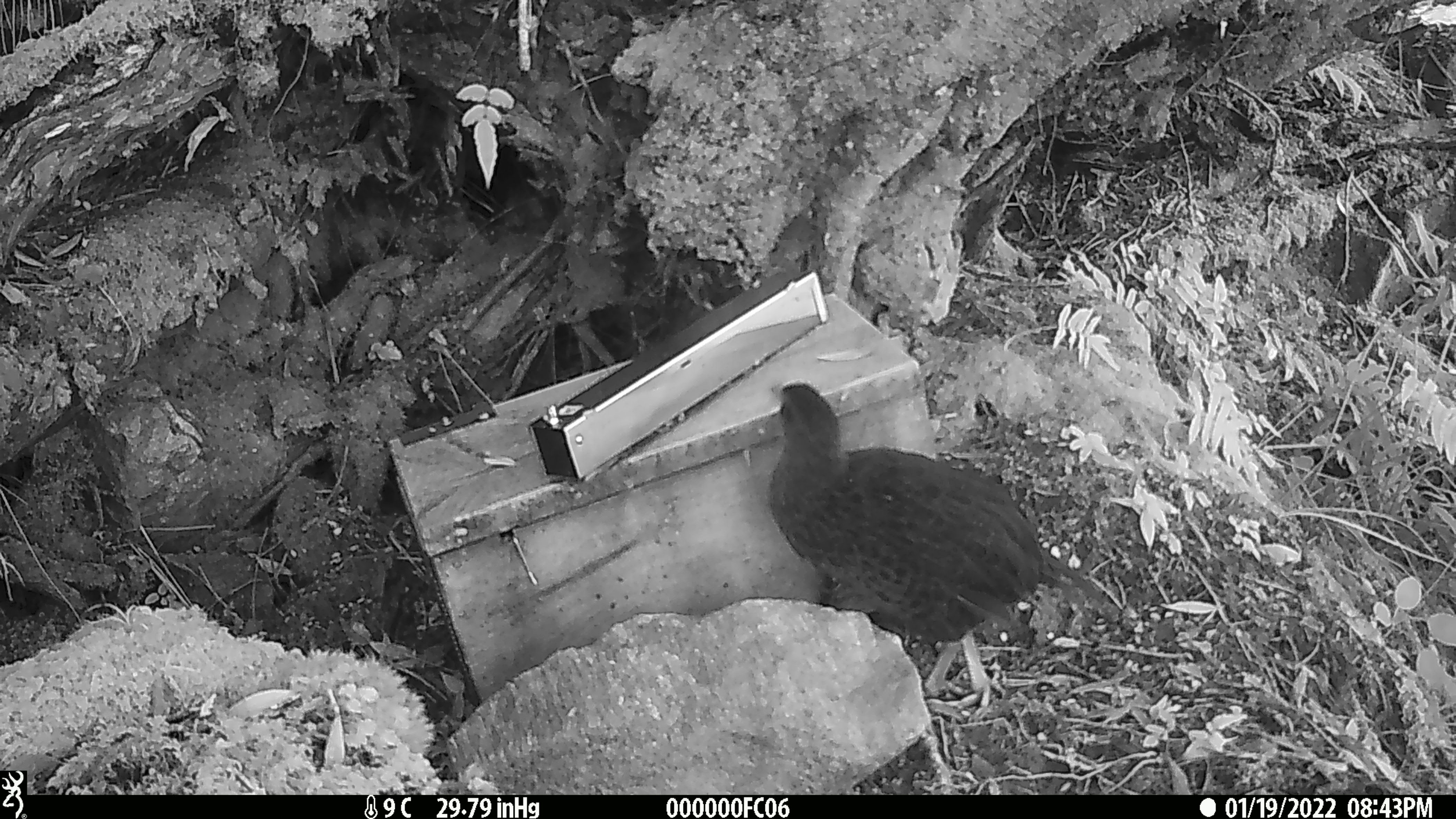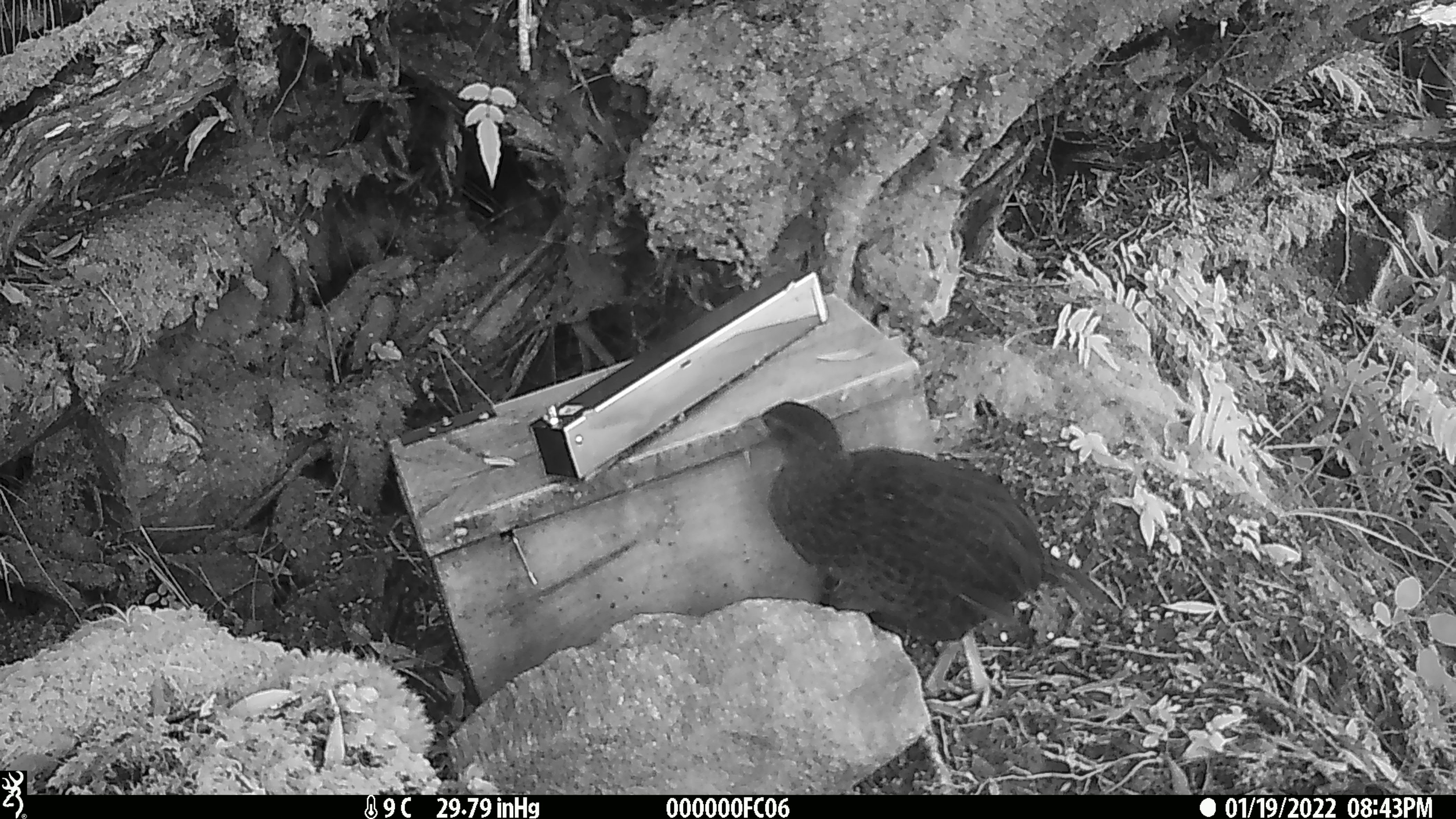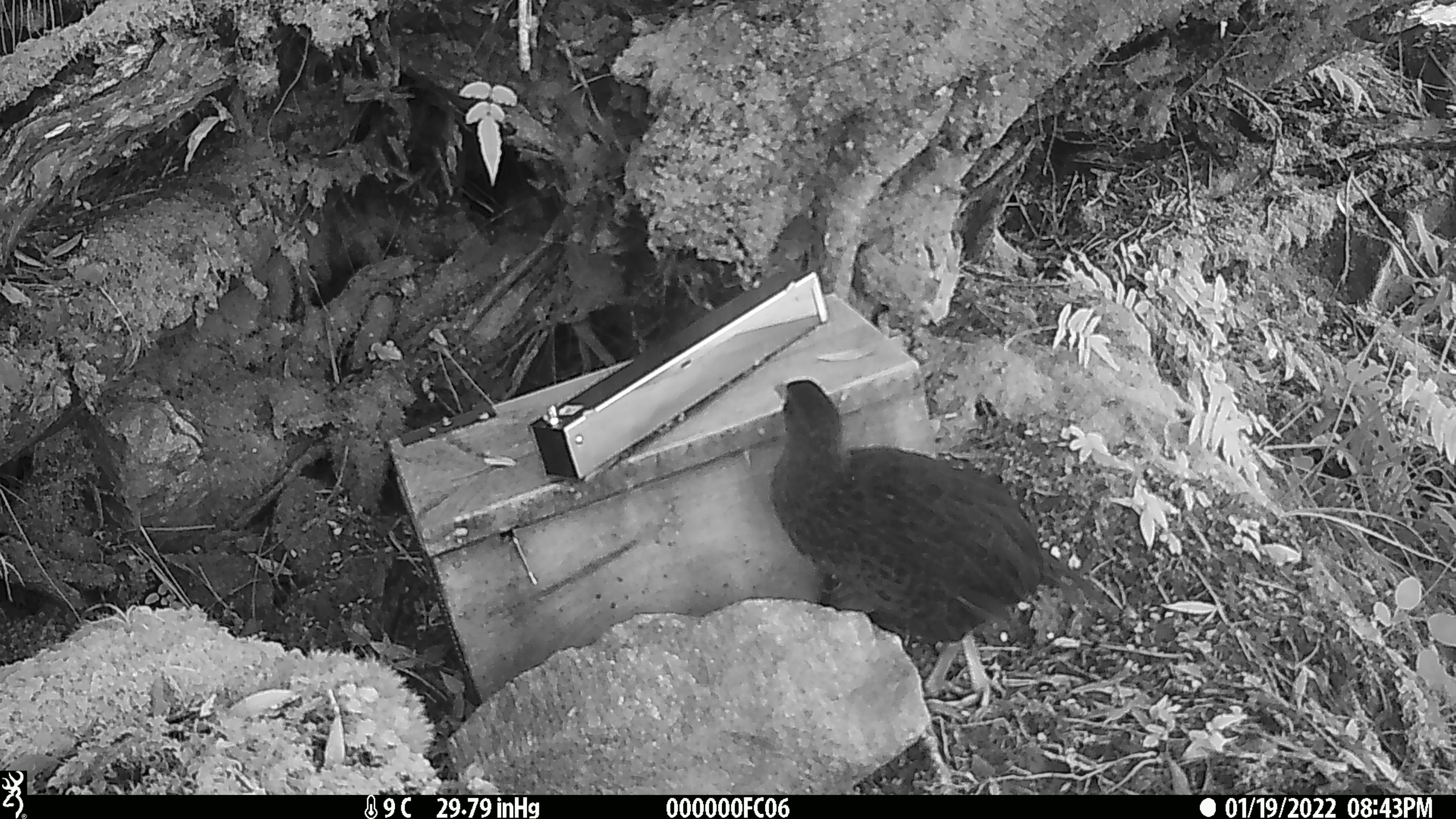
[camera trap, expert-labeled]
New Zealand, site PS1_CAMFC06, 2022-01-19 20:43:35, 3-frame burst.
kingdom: Animalia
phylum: Chordata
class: Aves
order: Gruiformes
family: Rallidae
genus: Gallirallus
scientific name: Gallirallus australis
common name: weka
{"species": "weka (Gallirallus australis)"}